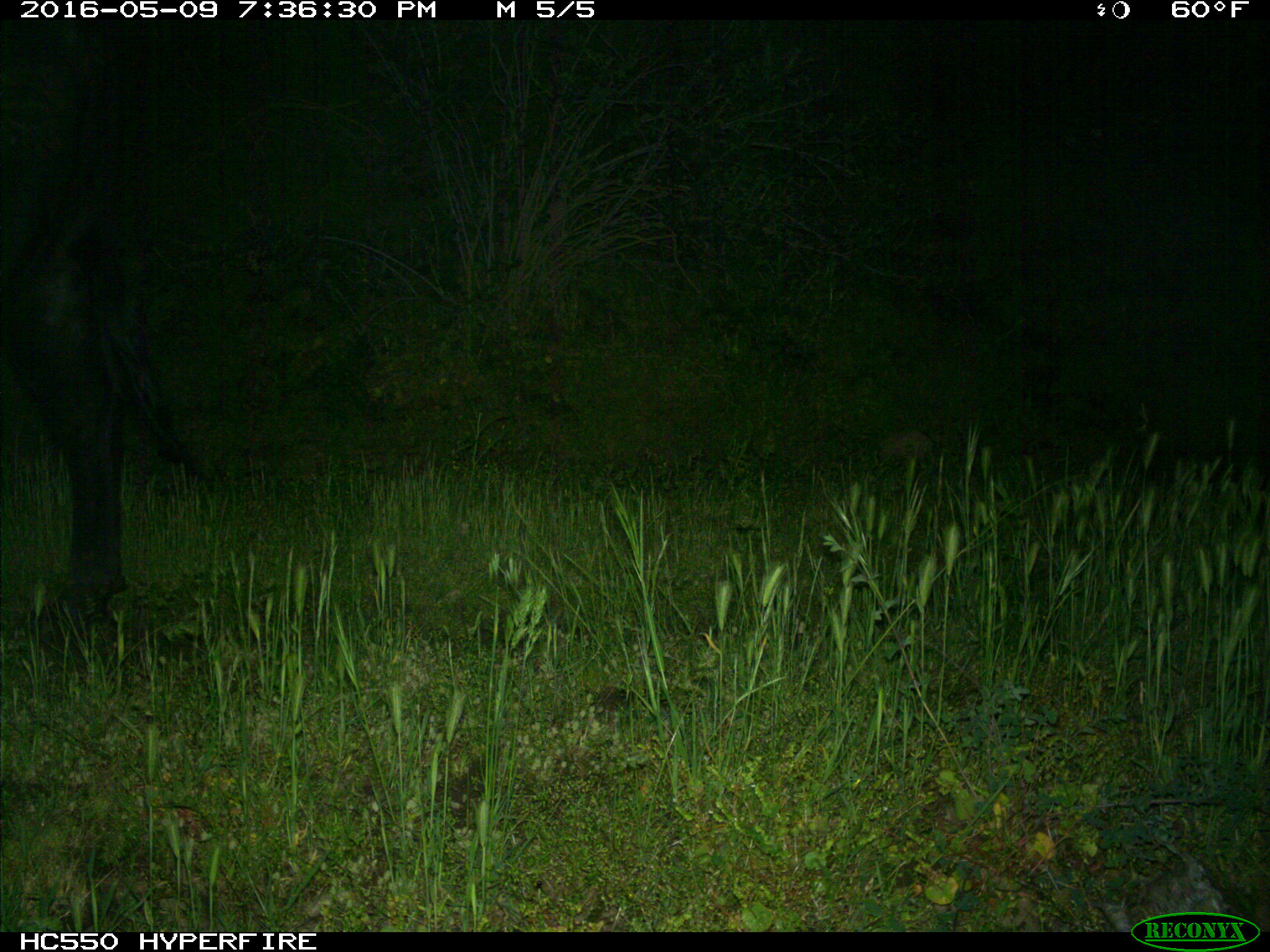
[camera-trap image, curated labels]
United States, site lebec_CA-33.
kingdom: Animalia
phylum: Chordata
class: Mammalia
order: Artiodactyla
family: Bovidae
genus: Bos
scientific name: Bos taurus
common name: domestic cow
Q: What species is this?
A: Bos taurus (domestic cow).